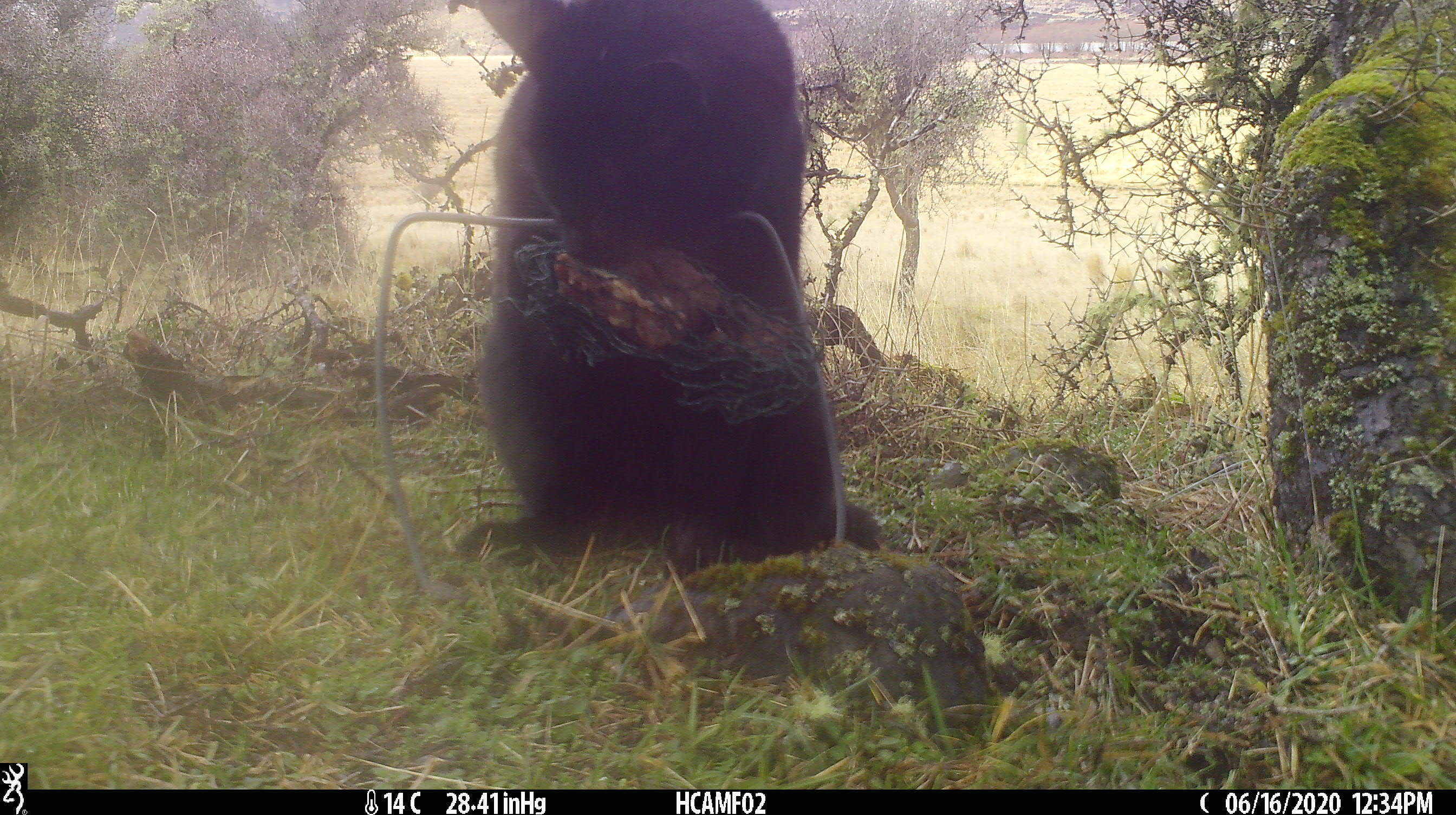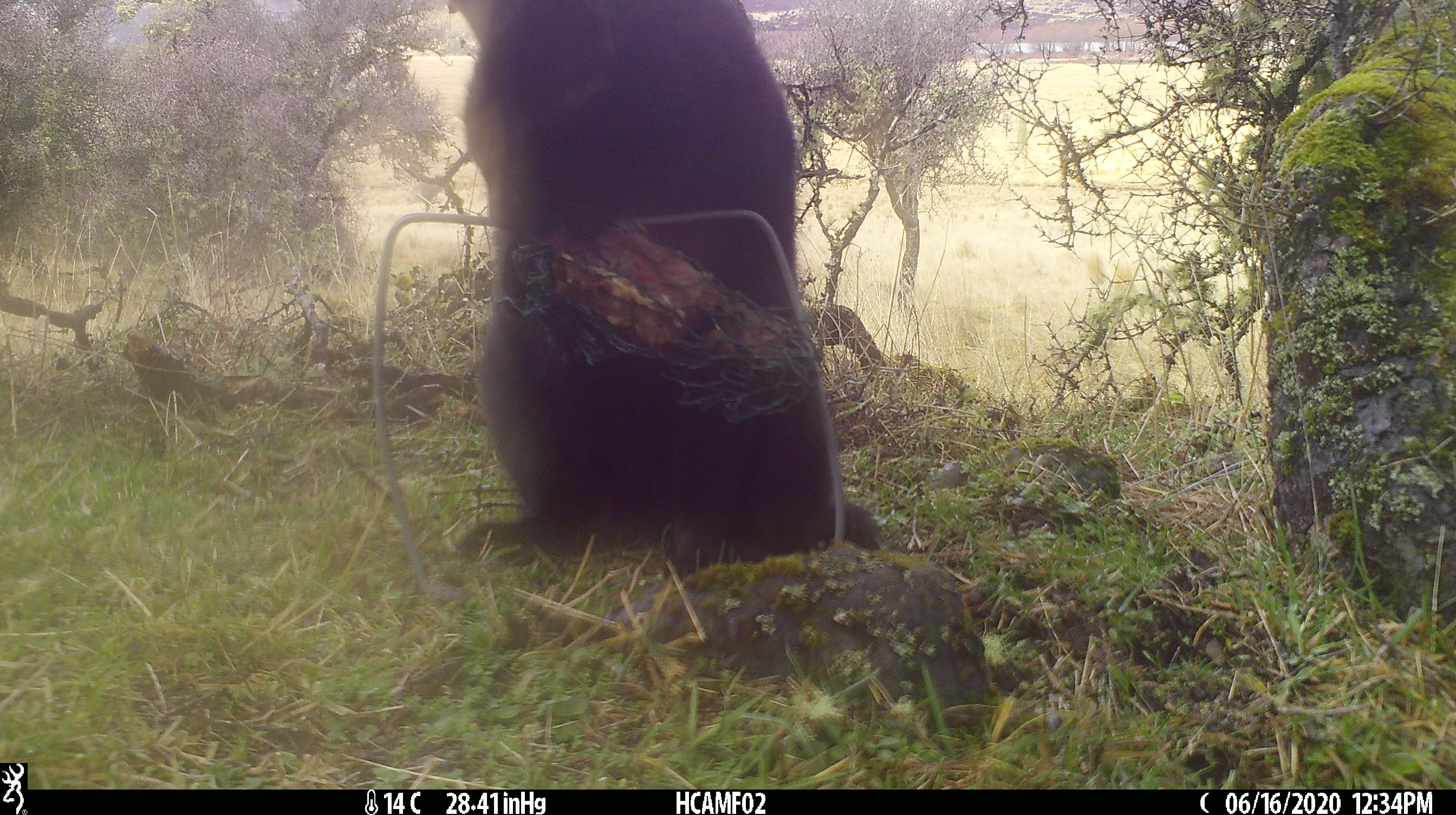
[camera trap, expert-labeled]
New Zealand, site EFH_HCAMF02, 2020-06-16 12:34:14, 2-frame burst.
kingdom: Animalia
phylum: Chordata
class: Mammalia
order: Carnivora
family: Felidae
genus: Felis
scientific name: Felis catus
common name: domestic cat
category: cat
Cat (domestic cat) (Felis catus).